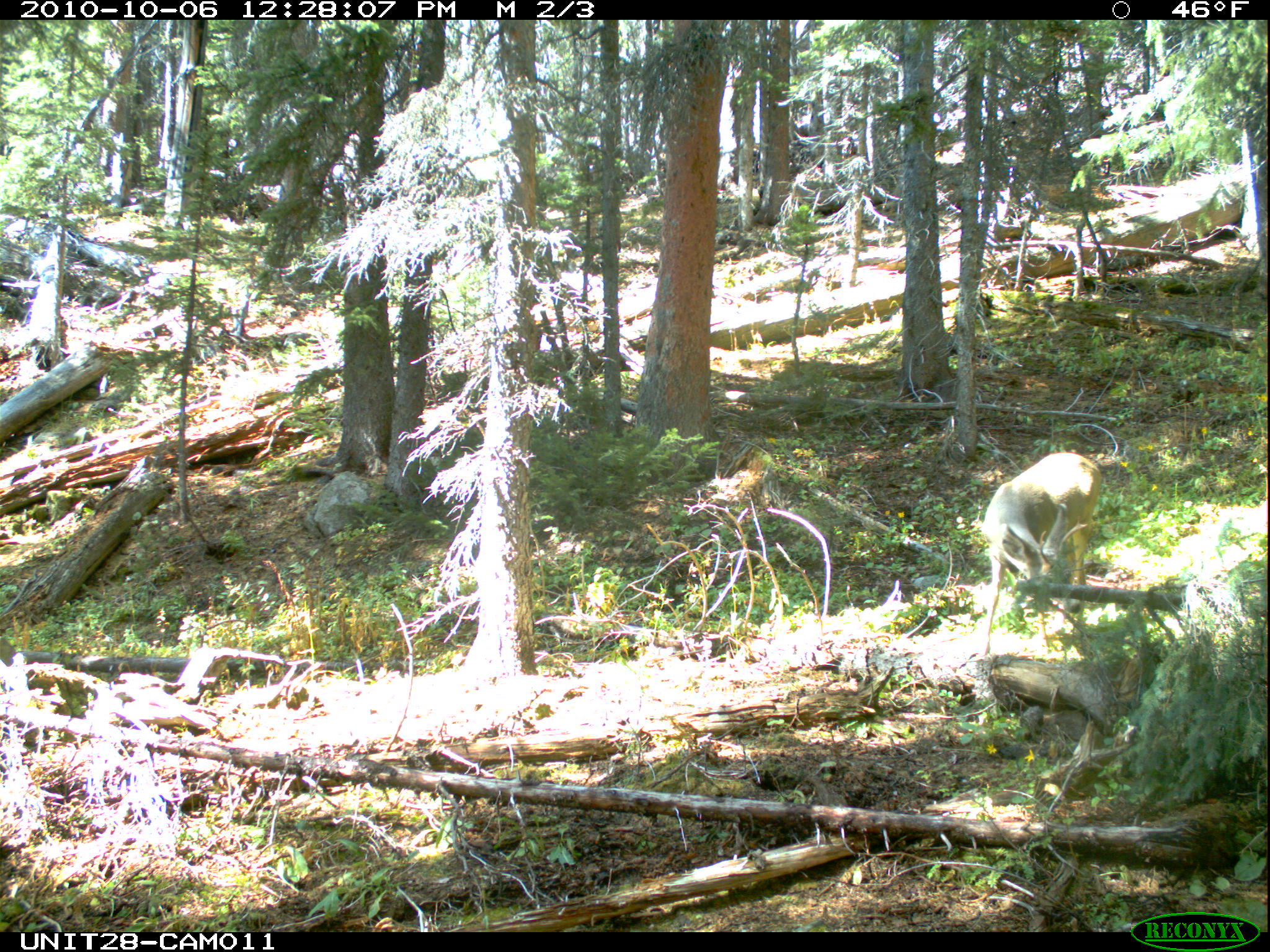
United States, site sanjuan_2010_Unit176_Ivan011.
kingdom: Animalia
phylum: Chordata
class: Mammalia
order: Artiodactyla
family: Cervidae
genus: Odocoileus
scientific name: Odocoileus hemionus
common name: mule deer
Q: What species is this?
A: Odocoileus hemionus (mule deer).